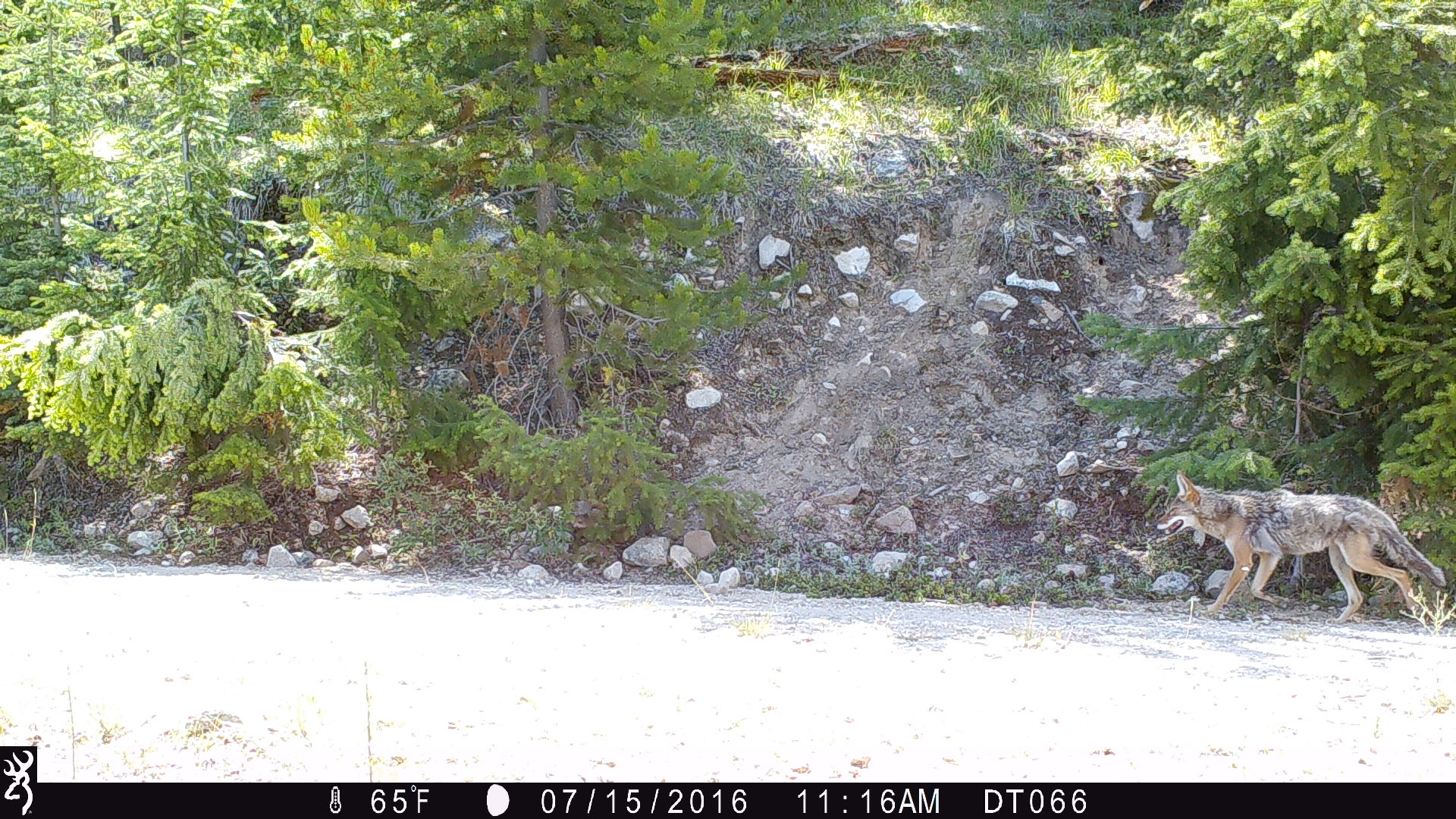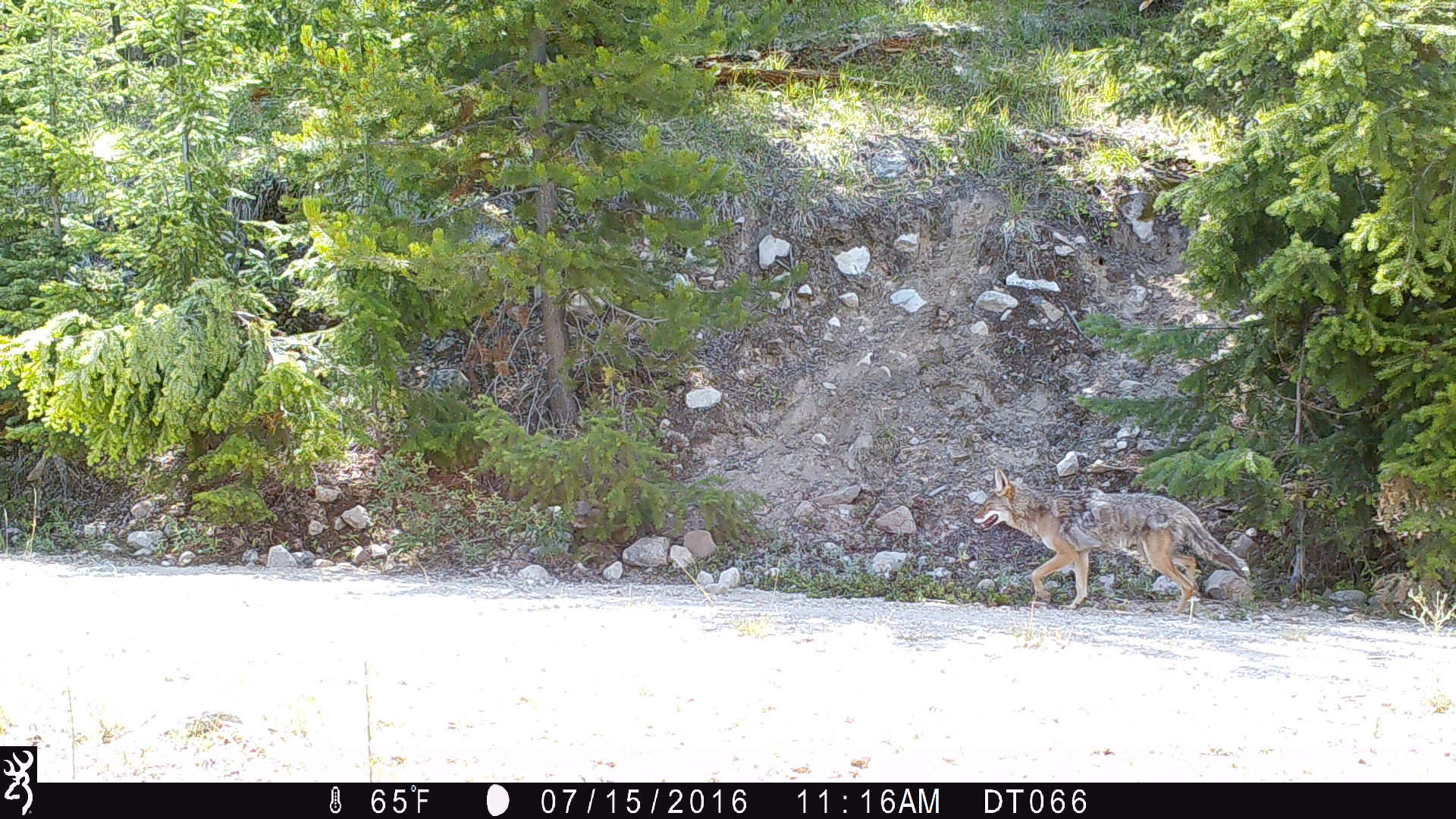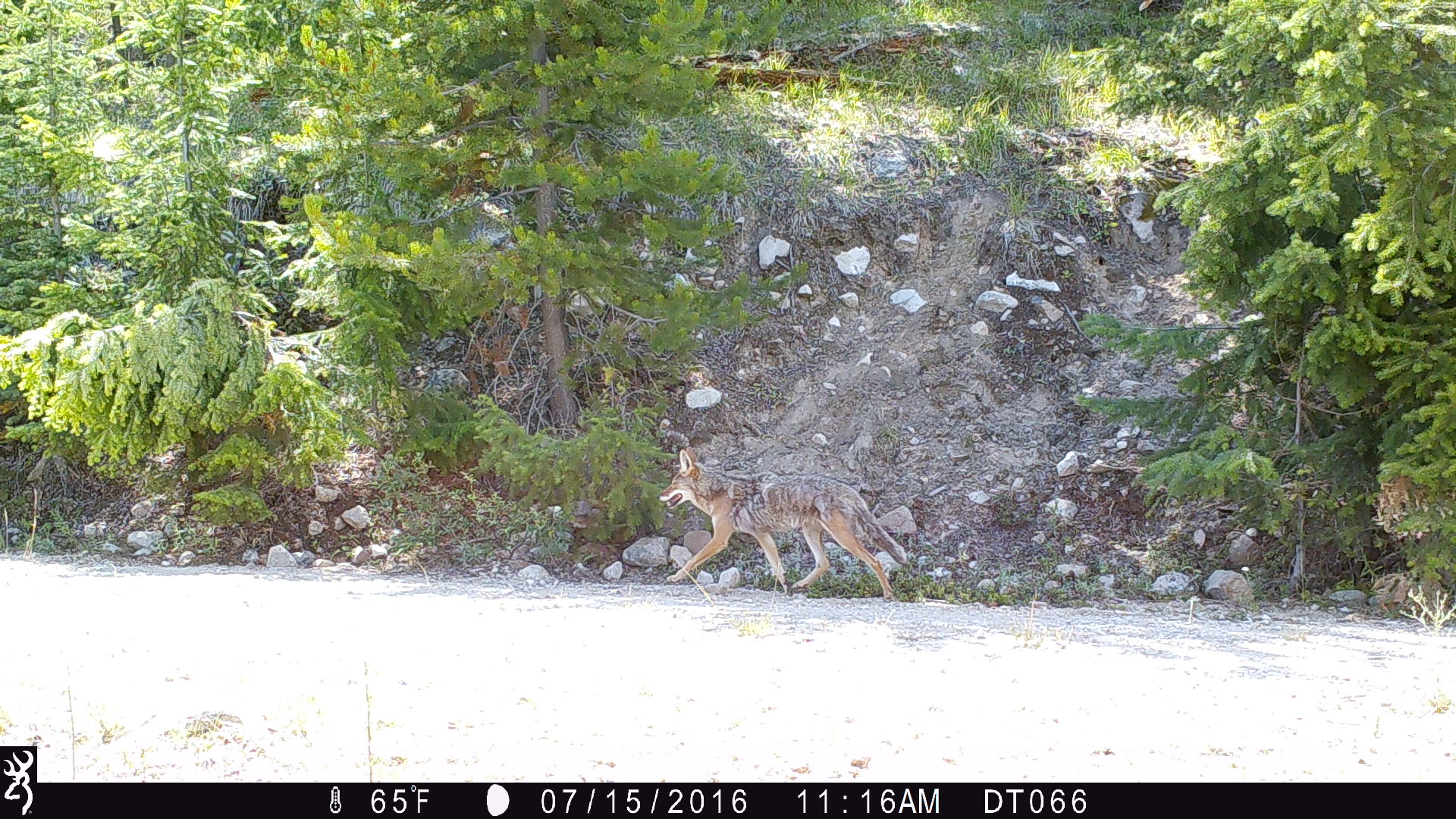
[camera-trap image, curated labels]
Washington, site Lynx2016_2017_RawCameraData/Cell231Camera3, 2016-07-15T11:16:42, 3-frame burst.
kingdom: Animalia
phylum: Chordata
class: Mammalia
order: Carnivora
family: Canidae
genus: Canis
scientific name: Canis latrans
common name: coyote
Canis latrans (coyote). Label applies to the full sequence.